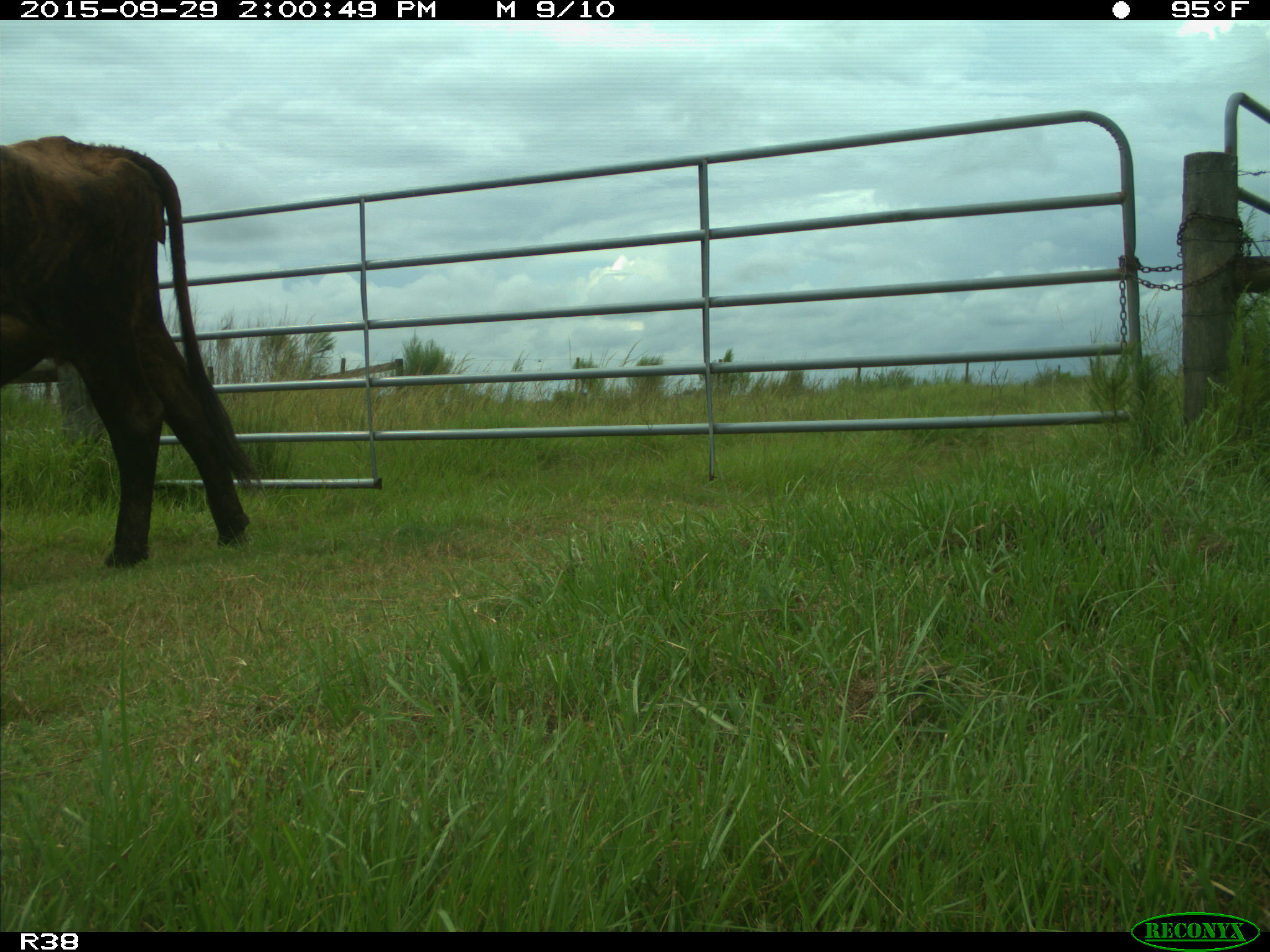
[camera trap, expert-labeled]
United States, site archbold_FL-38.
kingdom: Animalia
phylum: Chordata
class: Mammalia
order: Artiodactyla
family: Bovidae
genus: Bos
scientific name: Bos taurus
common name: domestic cow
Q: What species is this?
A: Bos taurus (domestic cow).